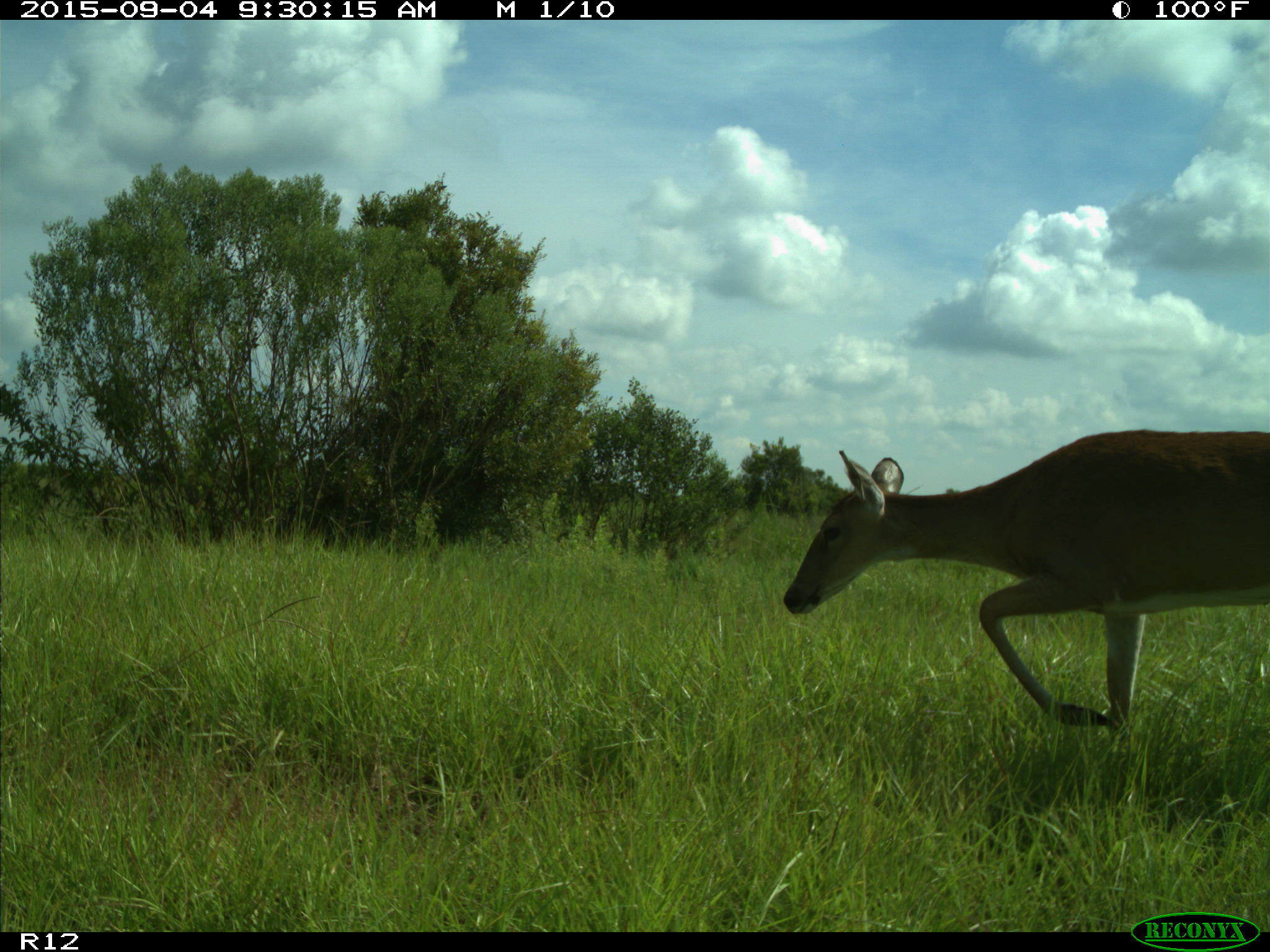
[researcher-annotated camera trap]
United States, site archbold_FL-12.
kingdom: Animalia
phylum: Chordata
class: Mammalia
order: Artiodactyla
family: Cervidae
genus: Odocoileus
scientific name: Odocoileus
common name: deer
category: unidentified deer